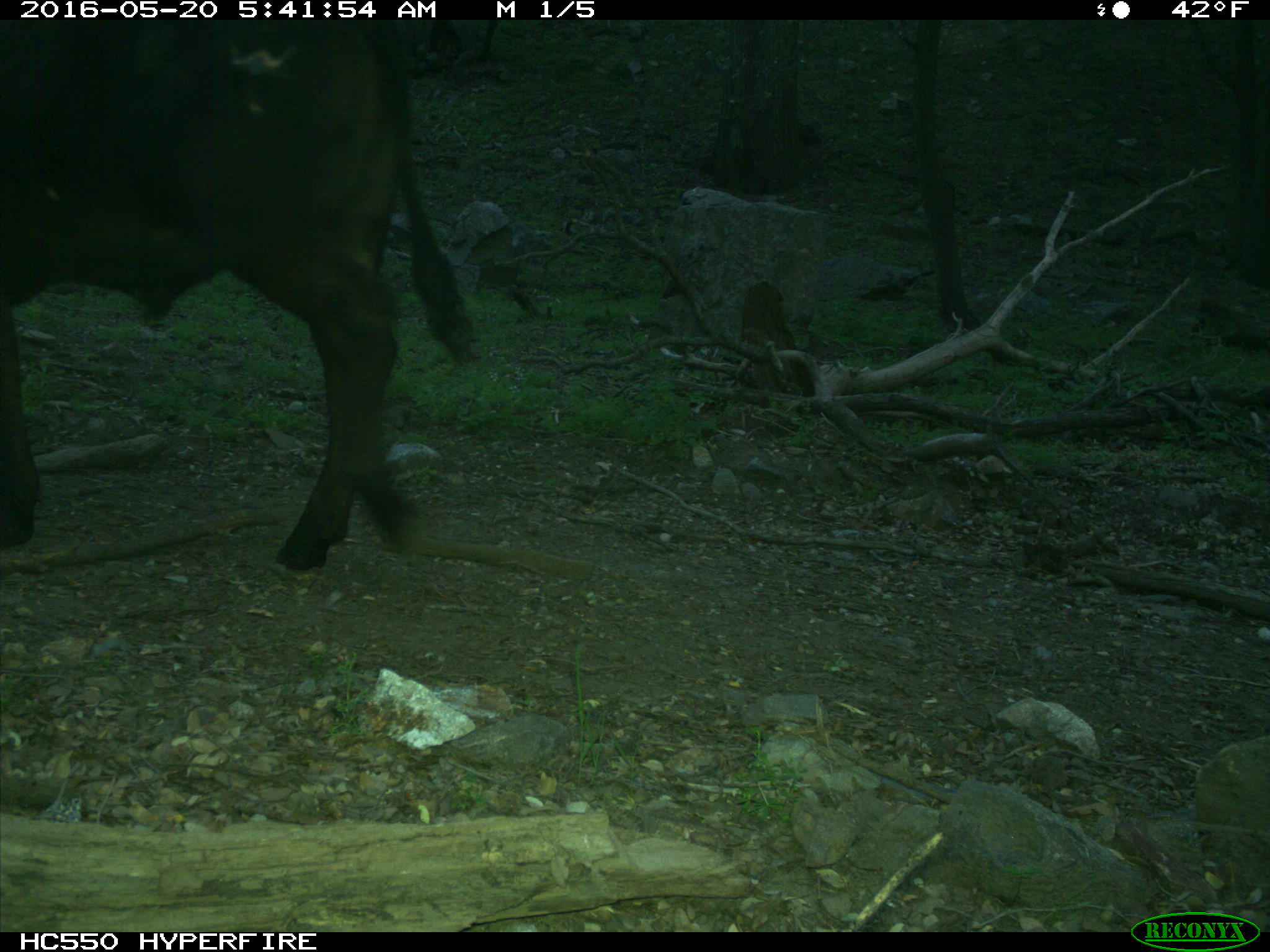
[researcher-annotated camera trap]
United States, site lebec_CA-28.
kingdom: Animalia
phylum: Chordata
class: Mammalia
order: Artiodactyla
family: Bovidae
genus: Bos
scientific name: Bos taurus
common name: domestic cow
Bos taurus (domestic cow).